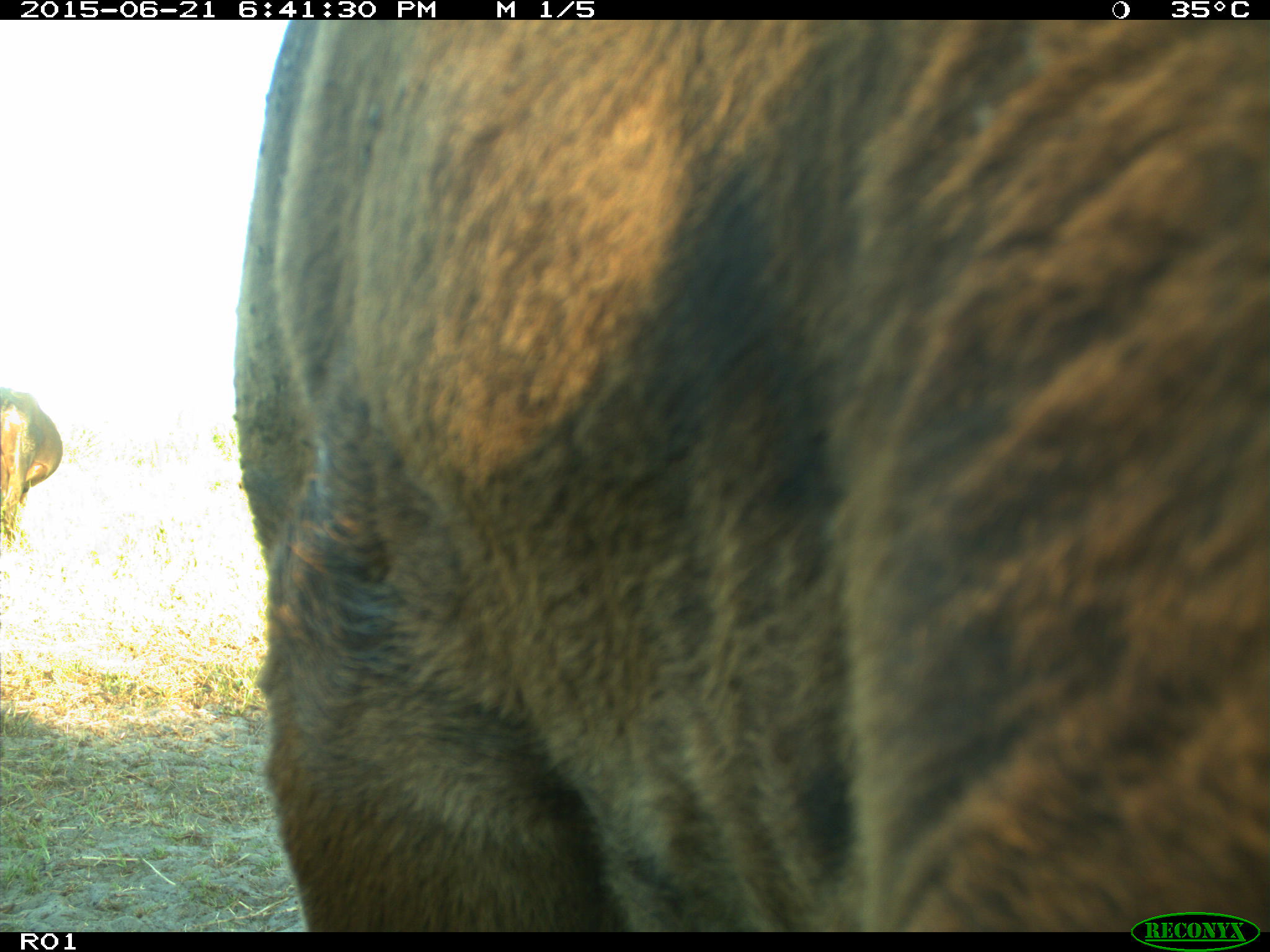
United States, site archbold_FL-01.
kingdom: Animalia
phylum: Chordata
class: Mammalia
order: Artiodactyla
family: Bovidae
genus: Bos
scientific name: Bos taurus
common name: domestic cow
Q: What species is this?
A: Bos taurus (domestic cow).